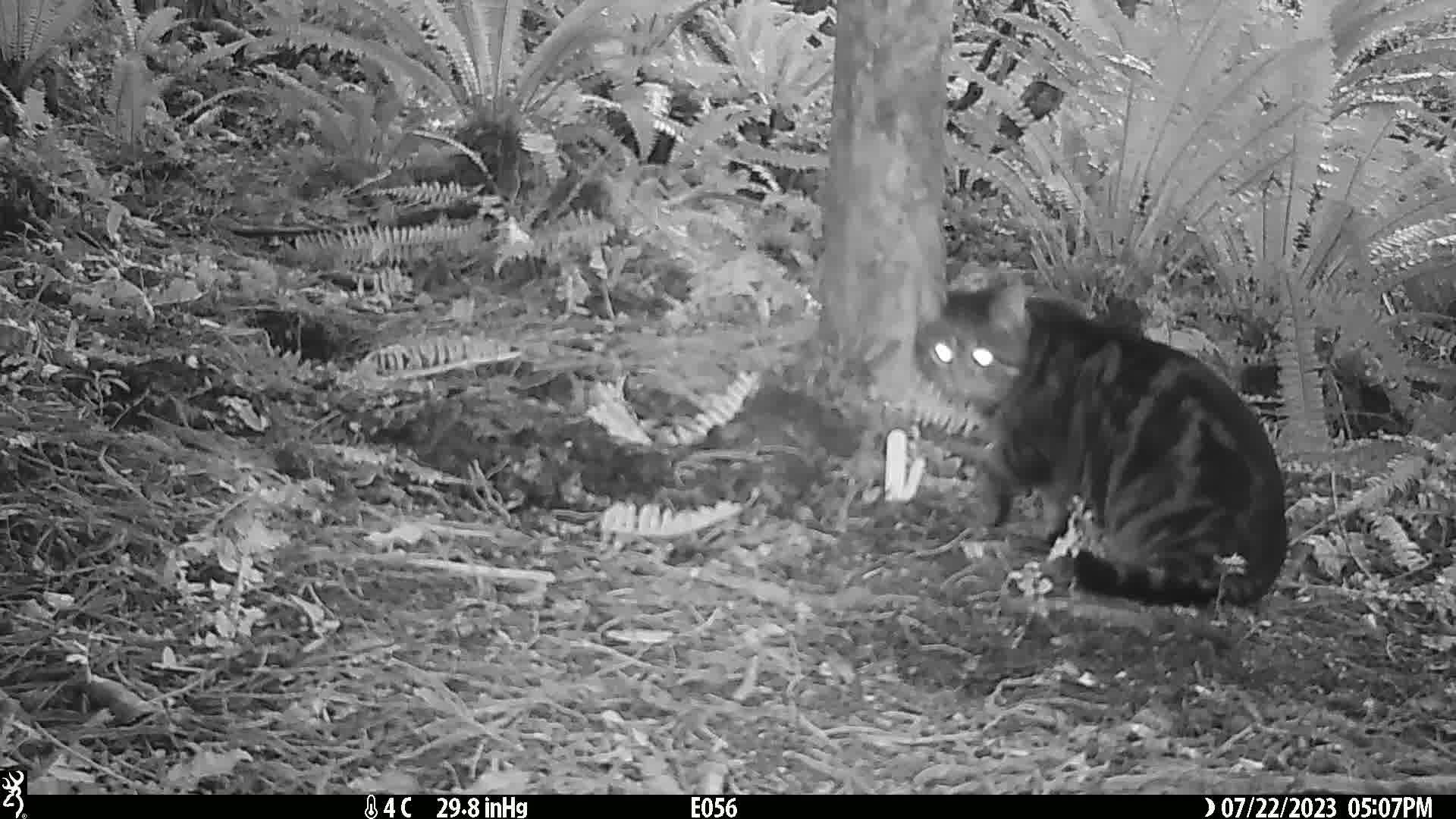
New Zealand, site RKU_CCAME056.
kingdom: Animalia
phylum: Chordata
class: Mammalia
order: Carnivora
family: Felidae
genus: Felis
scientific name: Felis catus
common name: domestic cat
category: cat